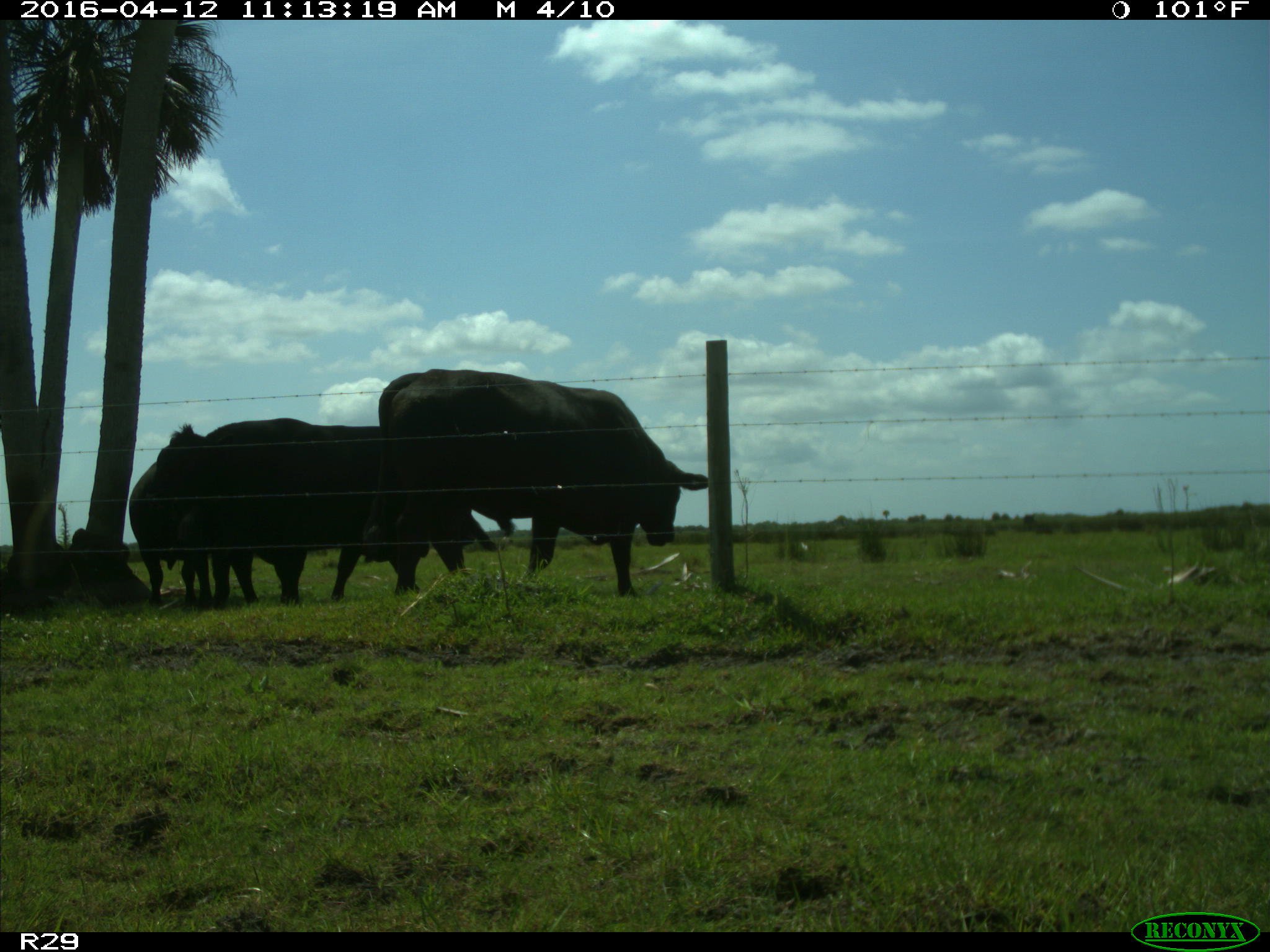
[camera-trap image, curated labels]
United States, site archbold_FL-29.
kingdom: Animalia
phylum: Chordata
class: Mammalia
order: Artiodactyla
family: Bovidae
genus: Bos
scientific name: Bos taurus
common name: domestic cow